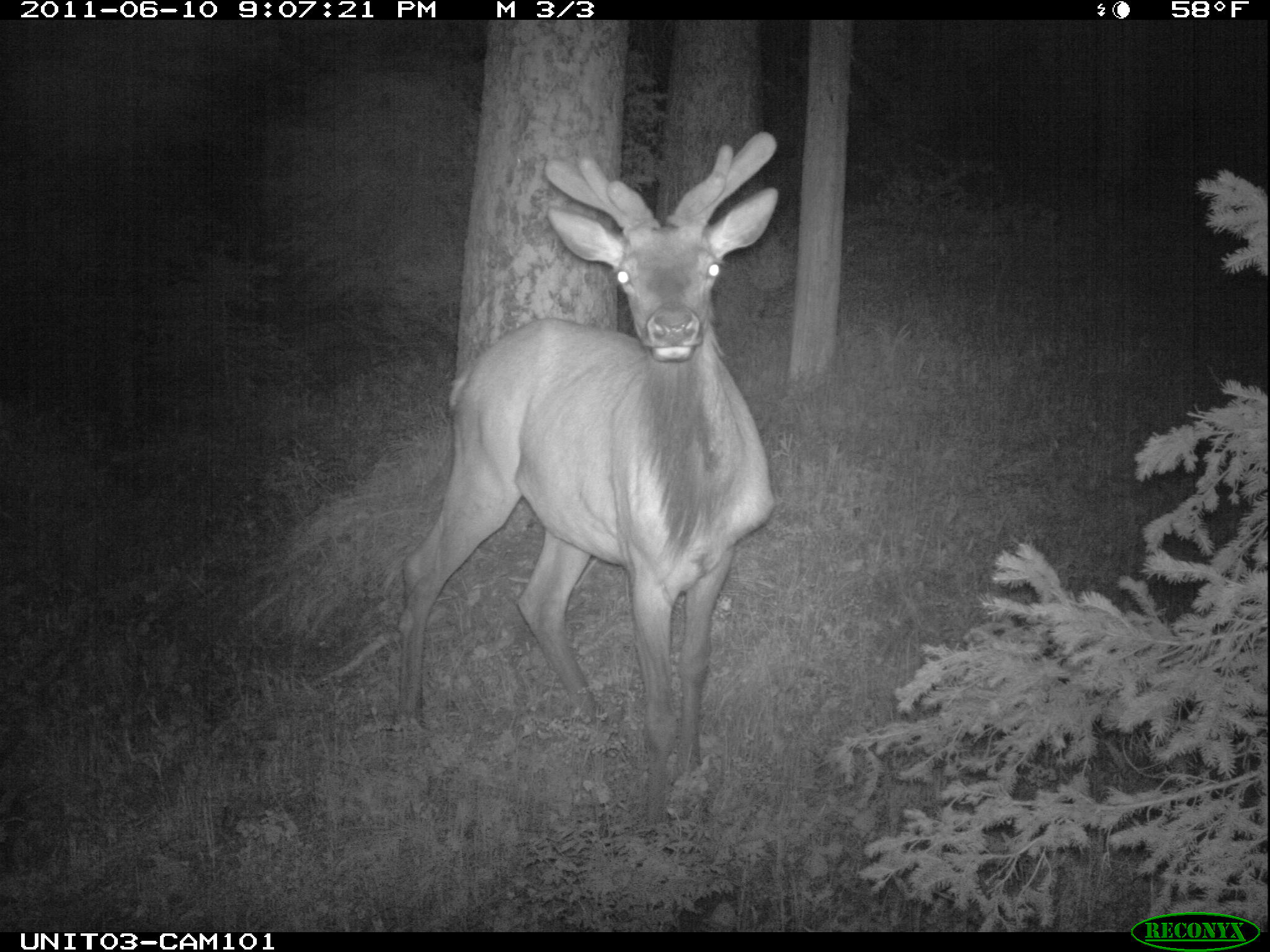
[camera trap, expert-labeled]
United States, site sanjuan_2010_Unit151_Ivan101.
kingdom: Animalia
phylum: Chordata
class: Mammalia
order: Artiodactyla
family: Cervidae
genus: Cervus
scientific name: Cervus elaphus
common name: red deer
Cervus elaphus (red deer).